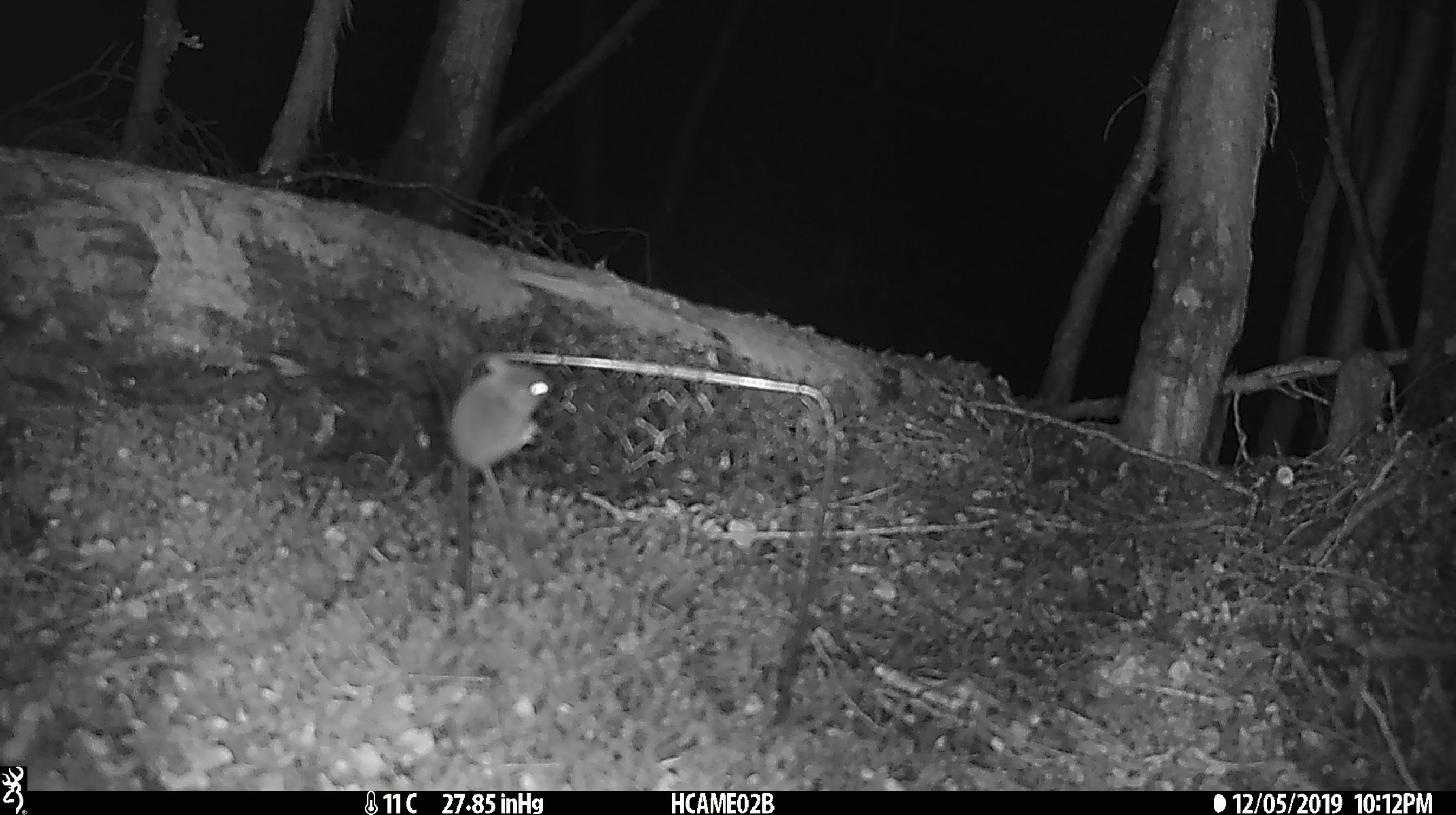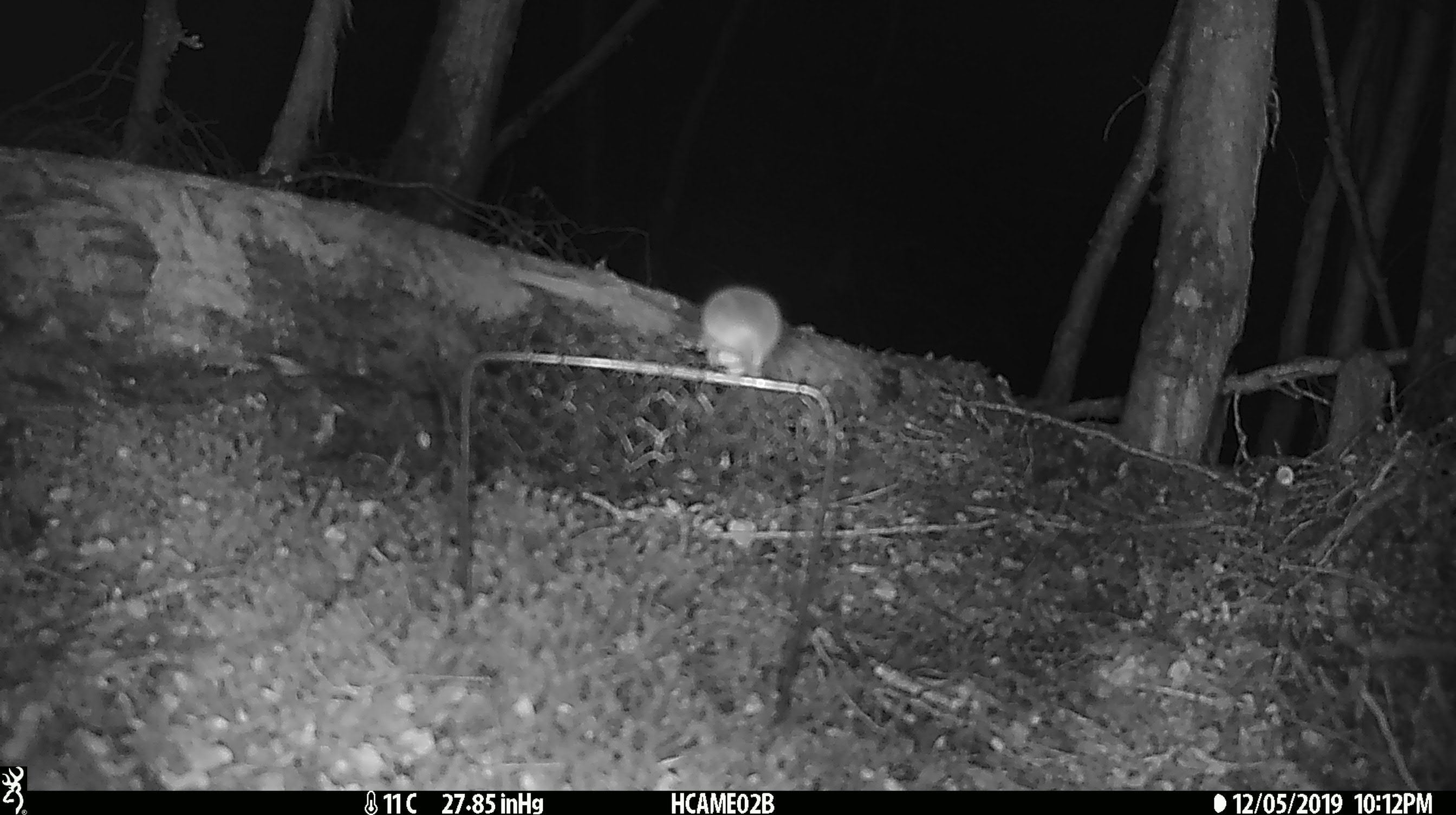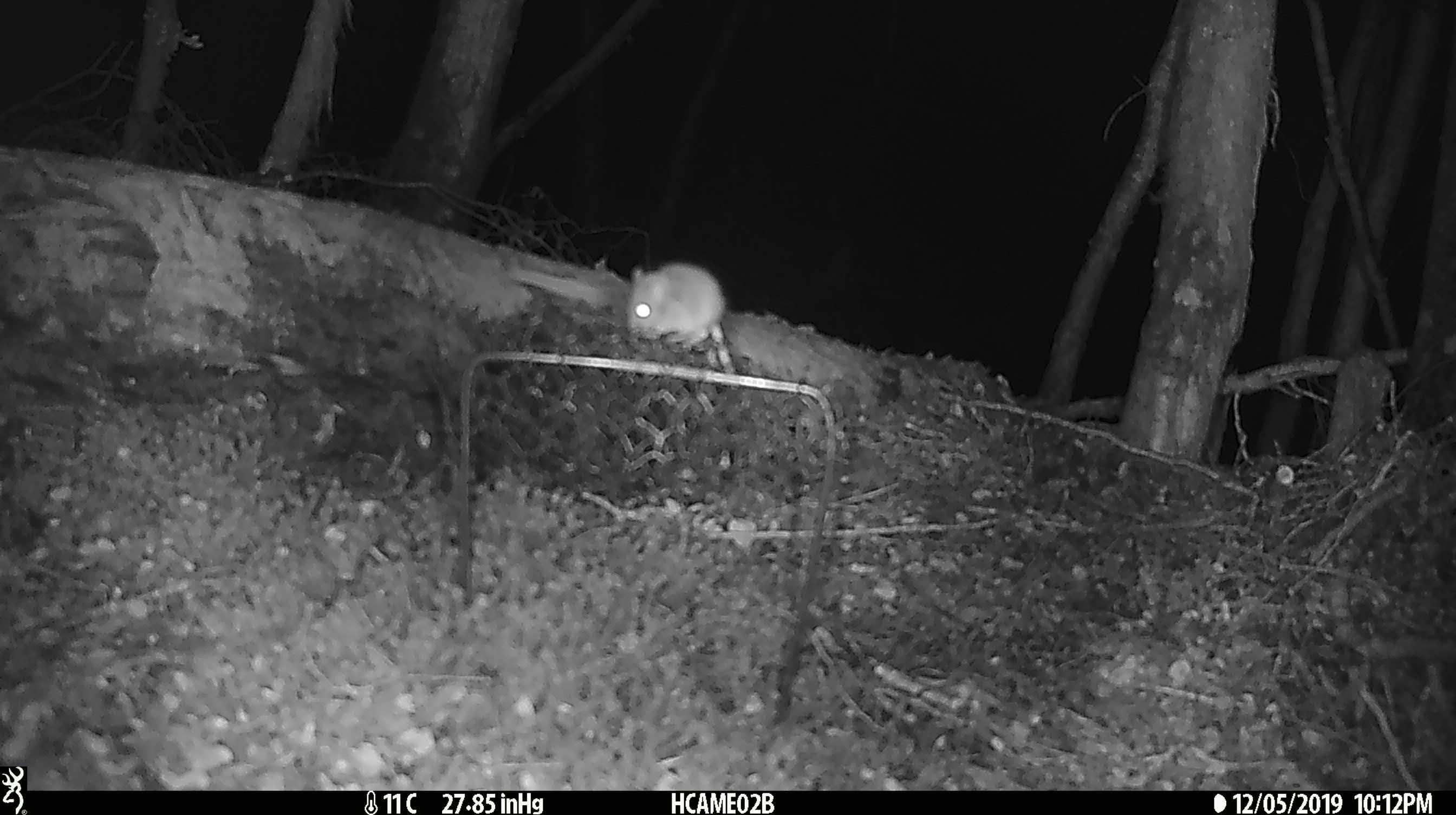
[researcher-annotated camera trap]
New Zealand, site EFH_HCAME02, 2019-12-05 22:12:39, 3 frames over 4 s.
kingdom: Animalia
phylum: Chordata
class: Mammalia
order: Rodentia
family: Muridae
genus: Mus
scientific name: Mus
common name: mouse